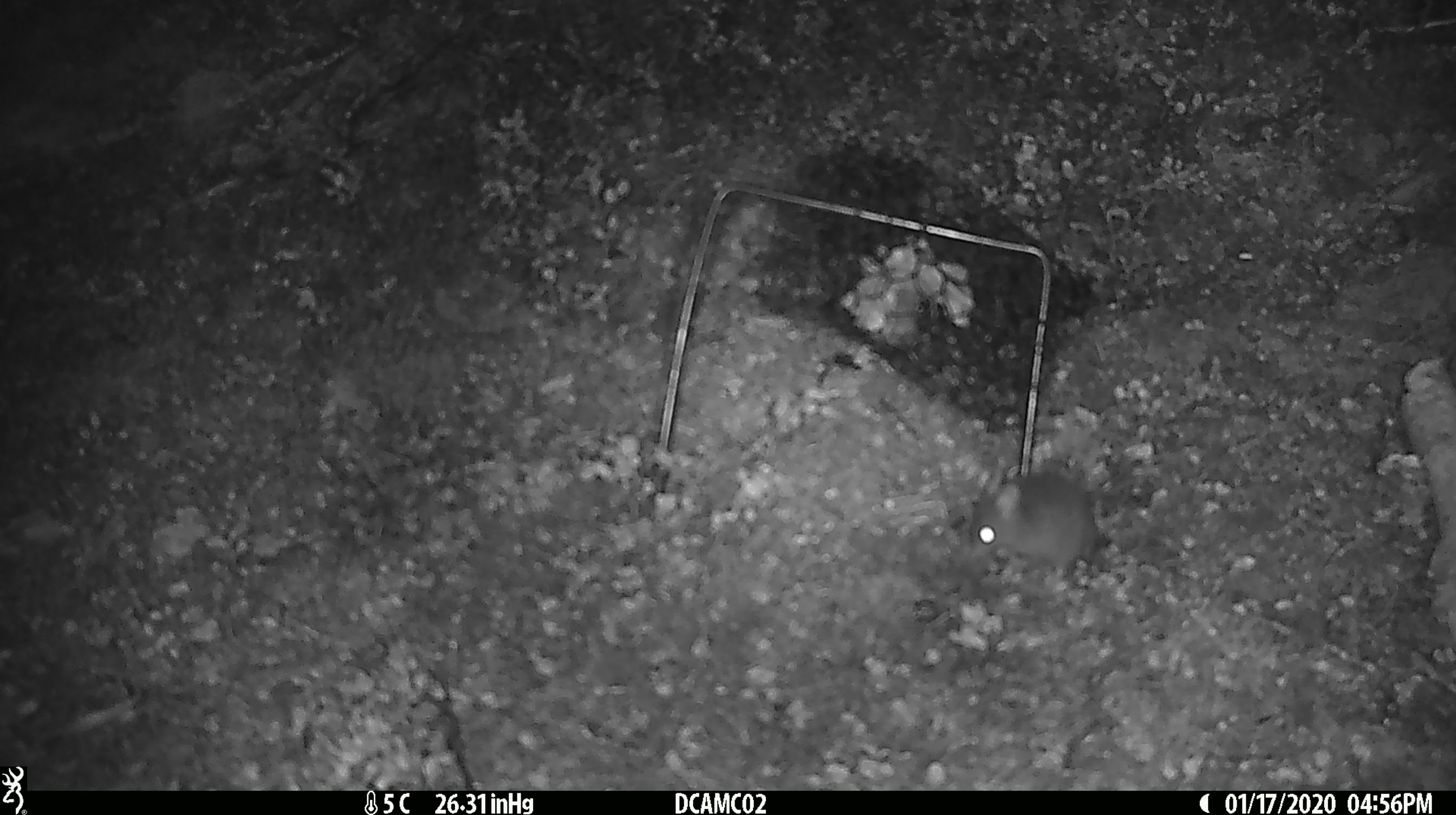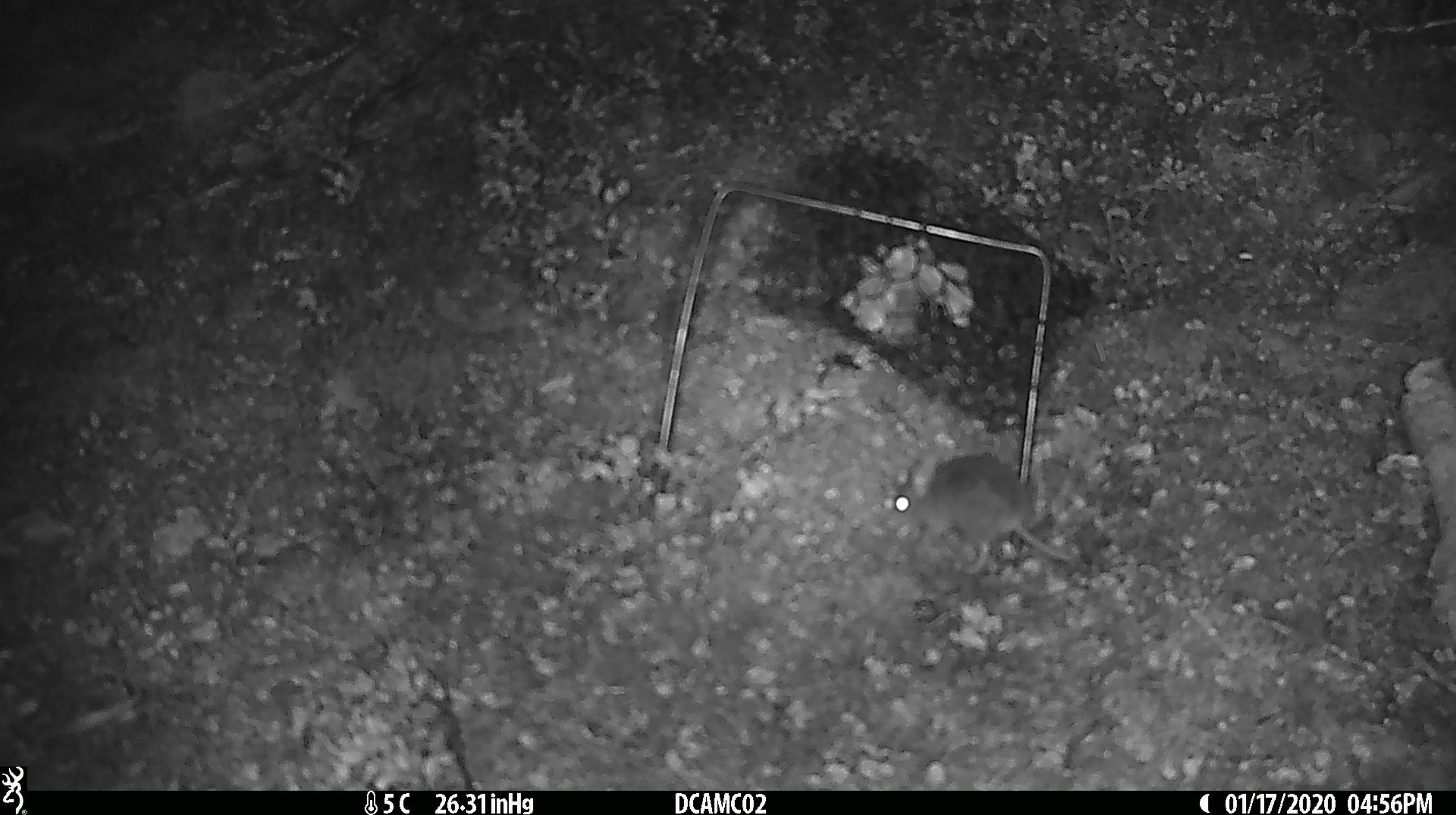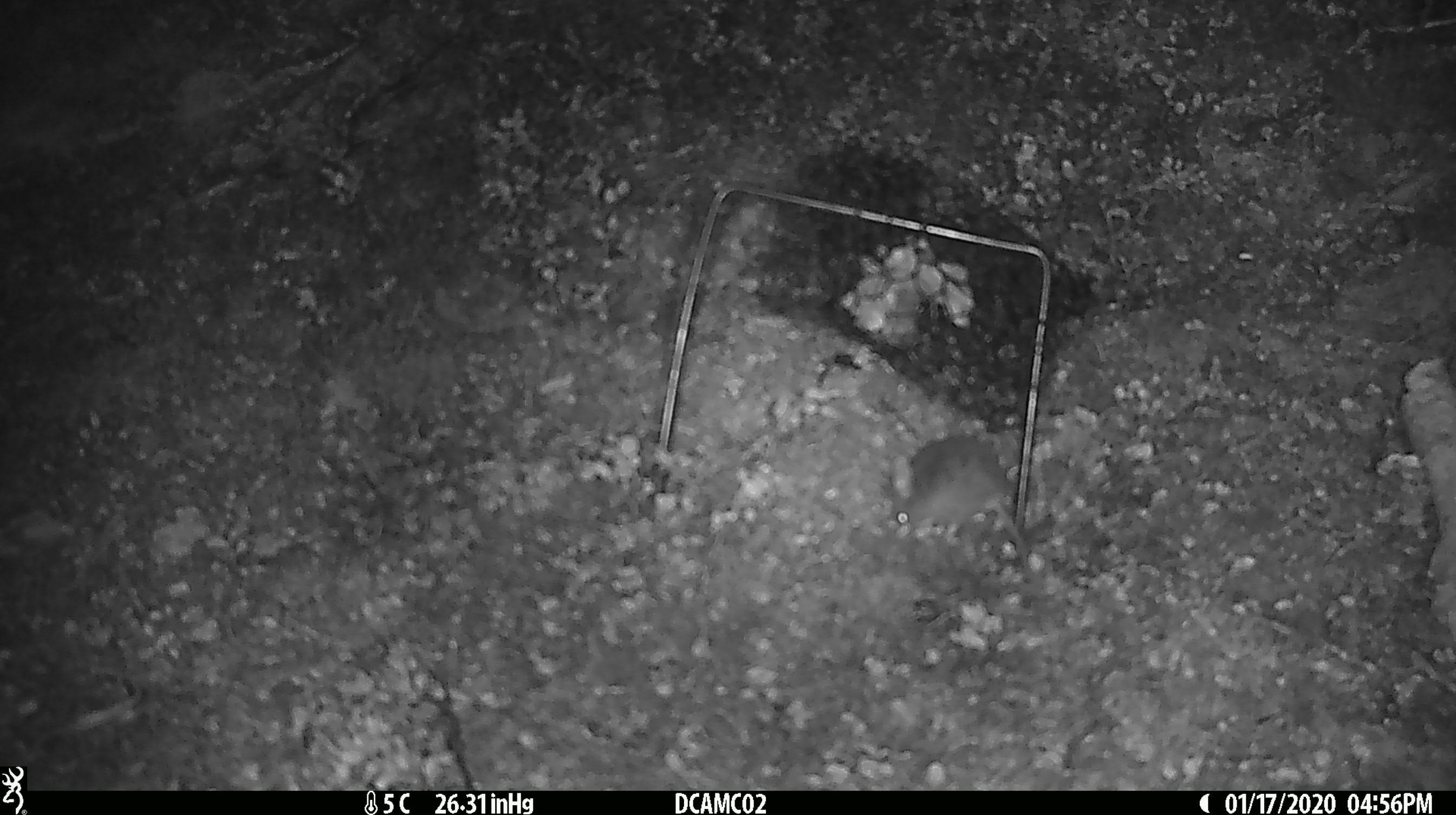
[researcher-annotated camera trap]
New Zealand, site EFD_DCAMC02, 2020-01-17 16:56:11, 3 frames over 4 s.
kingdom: Animalia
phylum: Chordata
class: Mammalia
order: Rodentia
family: Muridae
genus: Mus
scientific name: Mus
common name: mouse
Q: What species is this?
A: Mouse (Mus).